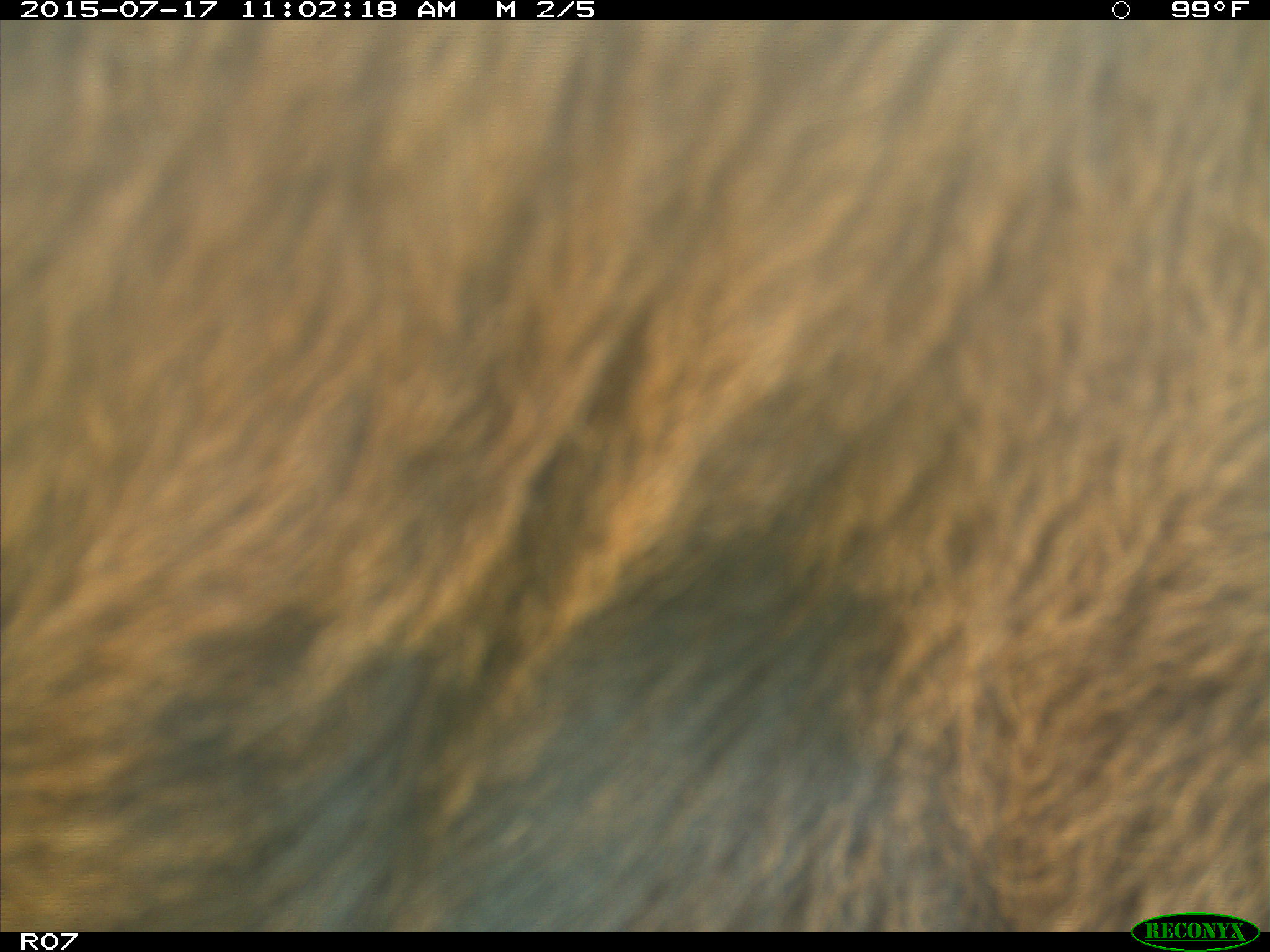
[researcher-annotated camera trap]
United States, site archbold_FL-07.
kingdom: Animalia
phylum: Chordata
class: Mammalia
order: Artiodactyla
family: Bovidae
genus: Bos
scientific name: Bos taurus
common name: domestic cow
Bos taurus (domestic cow).